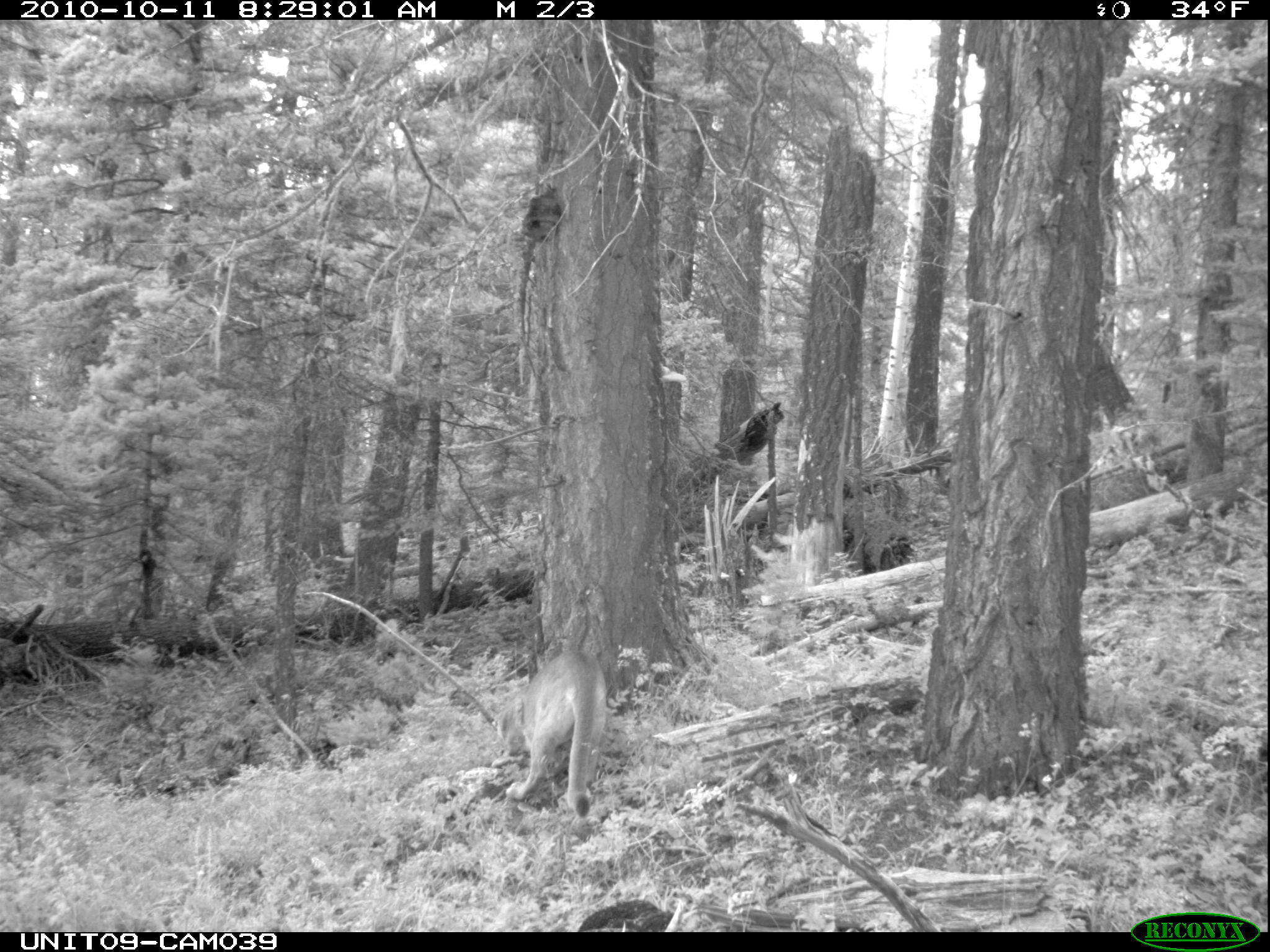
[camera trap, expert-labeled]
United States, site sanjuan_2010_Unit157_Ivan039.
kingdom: Animalia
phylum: Chordata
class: Mammalia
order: Carnivora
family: Felidae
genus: Puma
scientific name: Puma concolor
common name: mountain lion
Puma concolor (mountain lion).